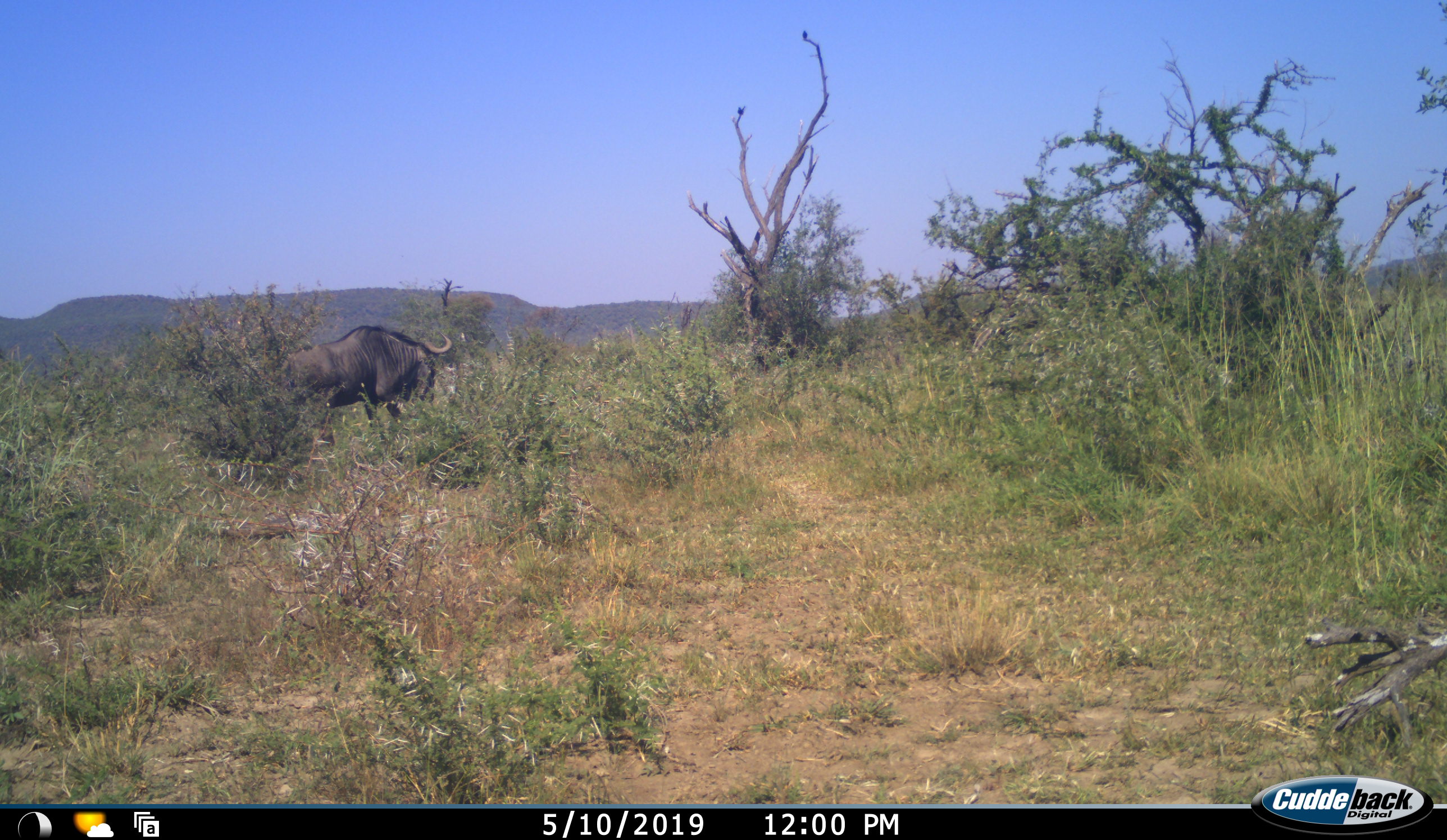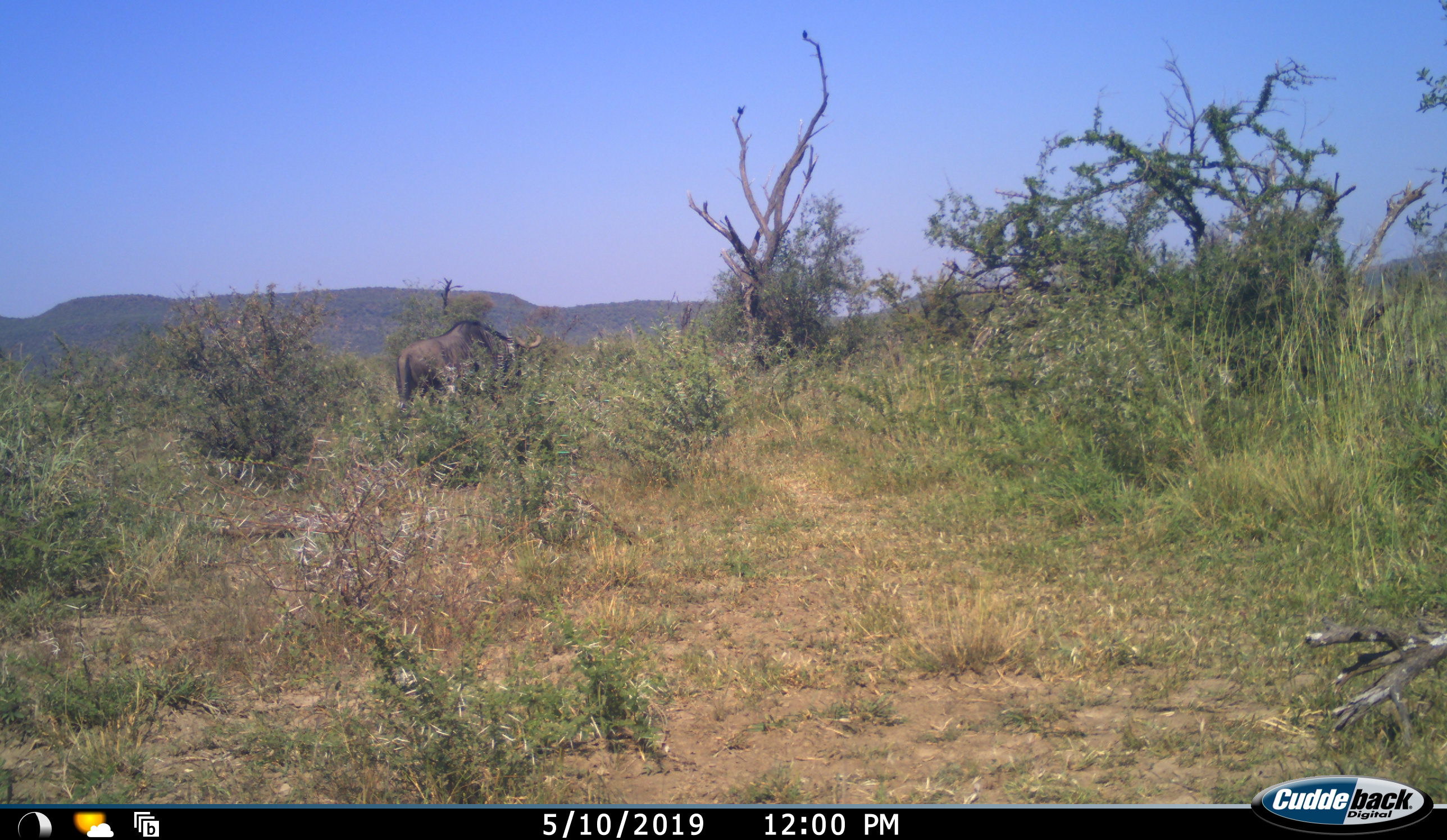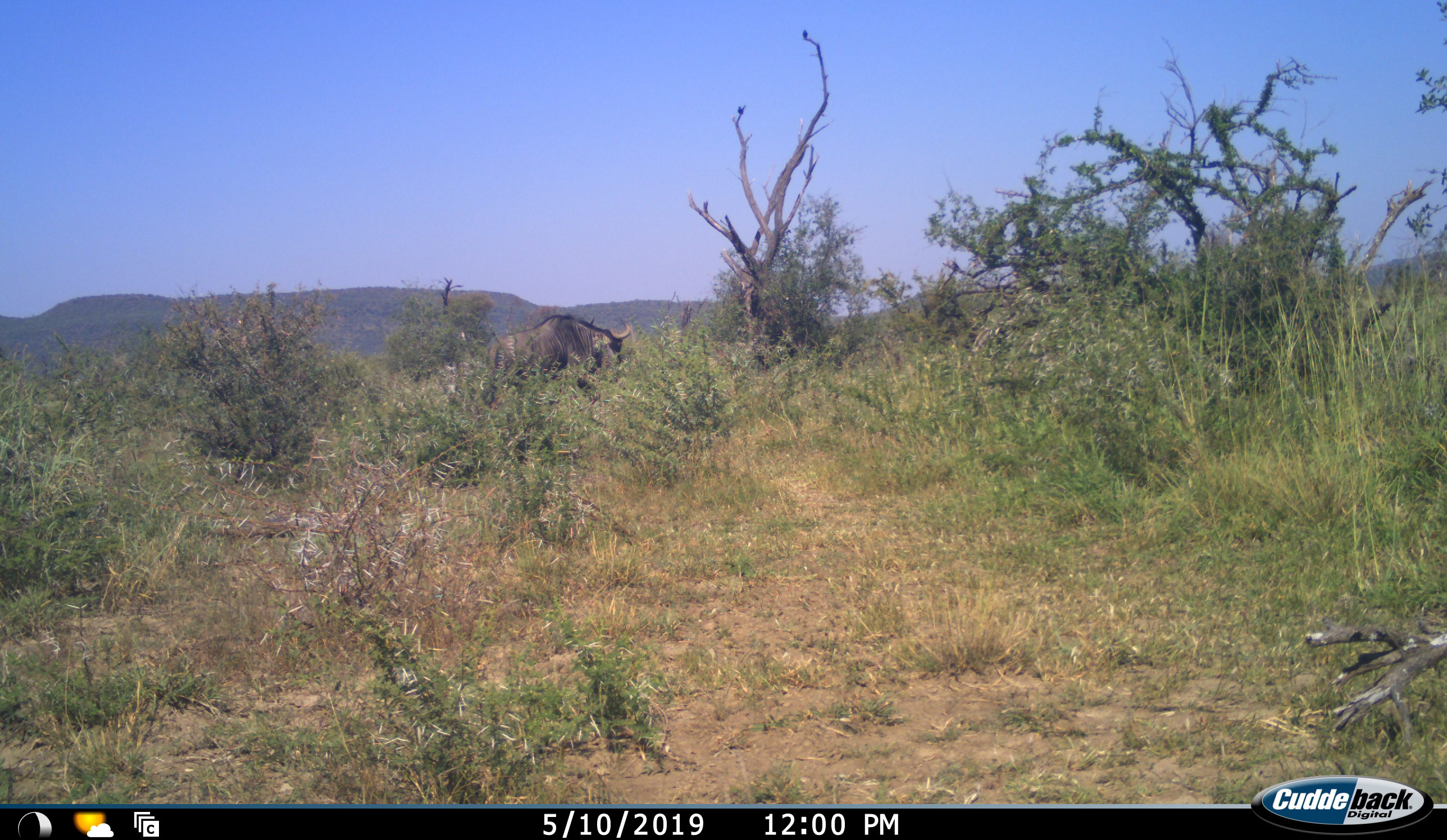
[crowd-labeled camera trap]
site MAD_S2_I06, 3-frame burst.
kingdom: Animalia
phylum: Chordata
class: Mammalia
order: Artiodactyla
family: Bovidae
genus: Connochaetes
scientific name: Connochaetes taurinus taurinus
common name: blue wildebeest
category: wildebeestblue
Wildebeestblue (blue wildebeest) (Connochaetes taurinus taurinus), count 1. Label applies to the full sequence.